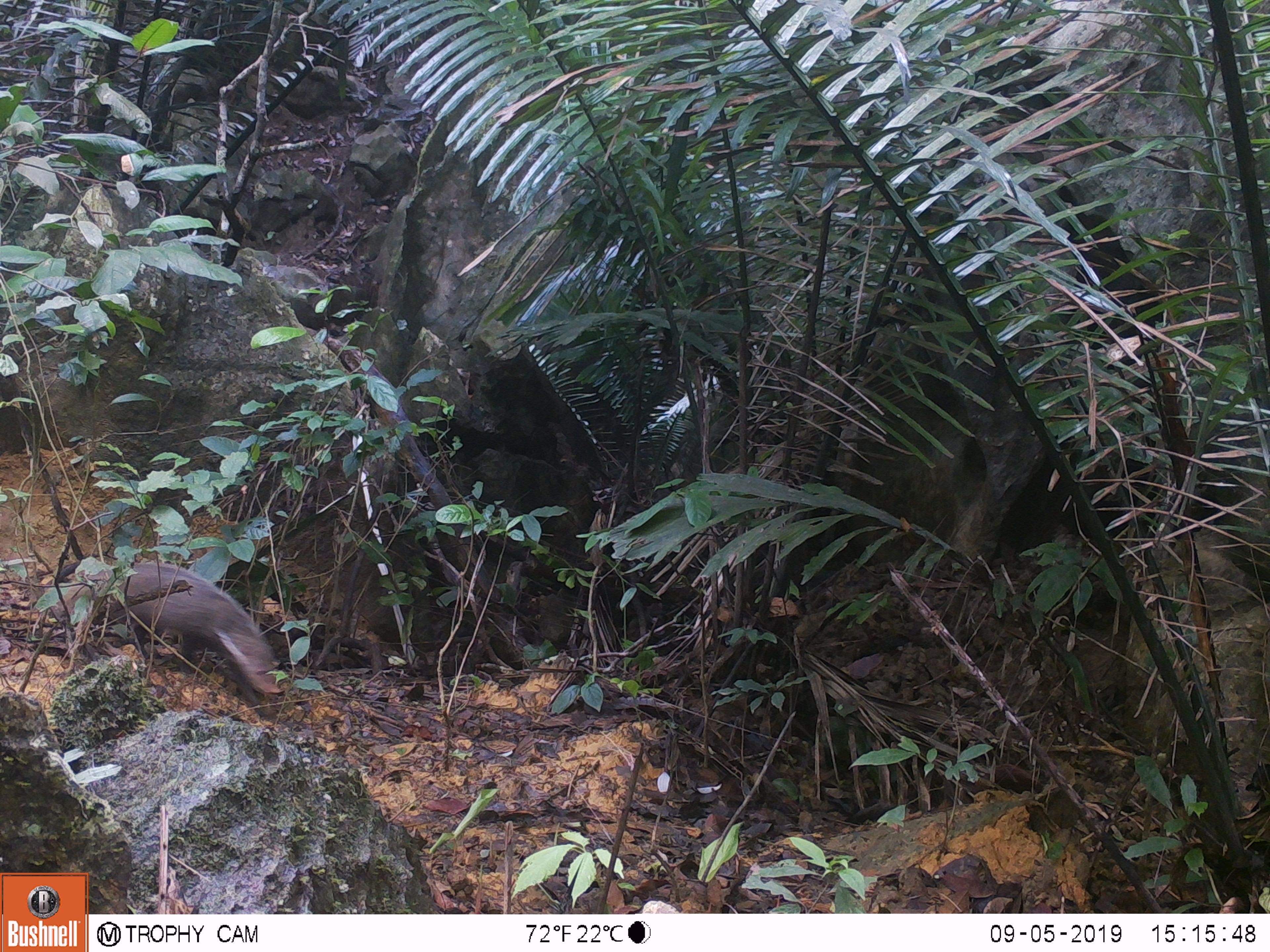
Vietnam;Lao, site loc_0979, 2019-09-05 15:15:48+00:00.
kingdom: Animalia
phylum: Chordata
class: Mammalia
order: Carnivora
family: Herpestidae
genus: Urva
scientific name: Urva urva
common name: crab-eating mongoose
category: crab eating mongoose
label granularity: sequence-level